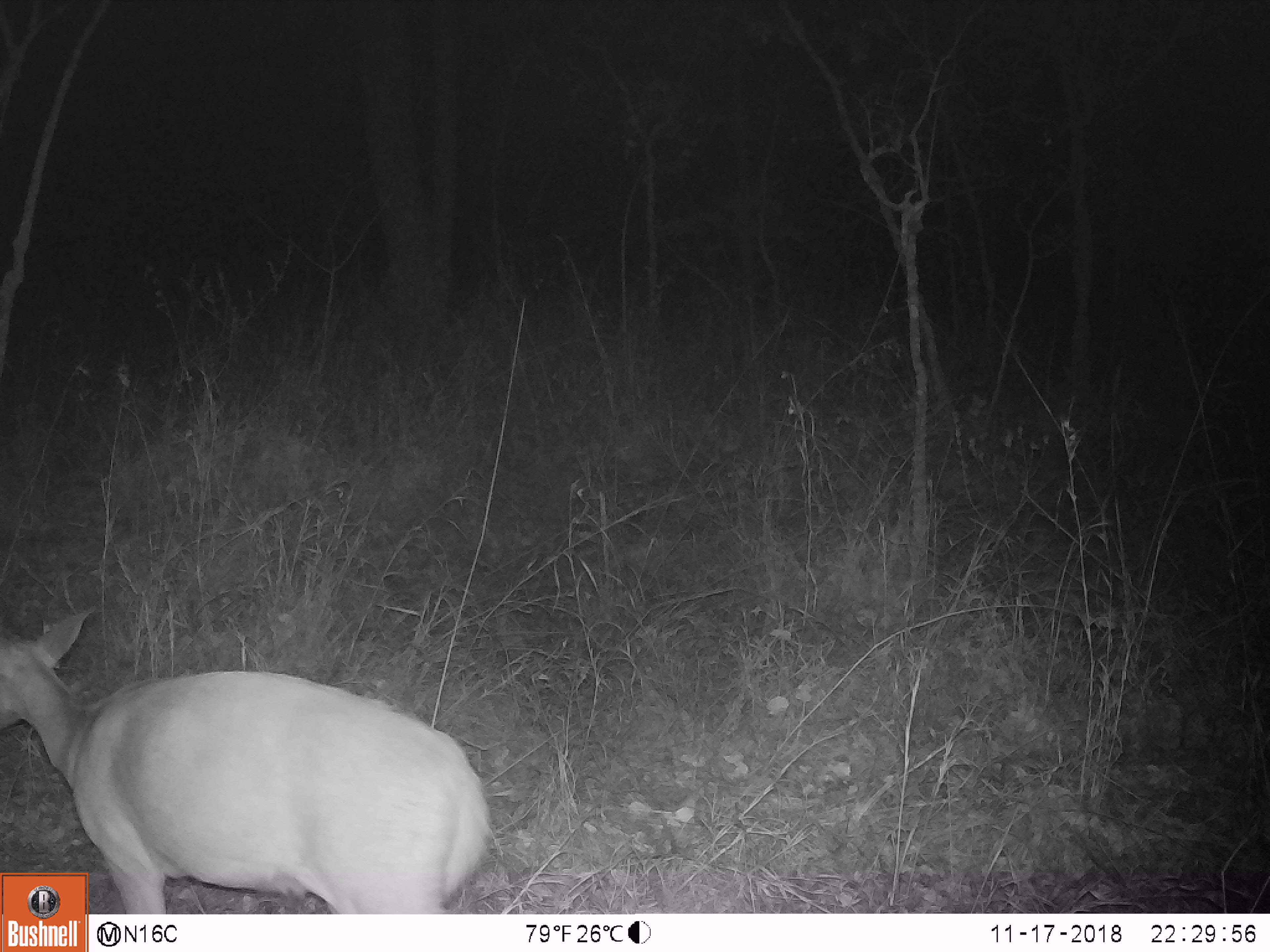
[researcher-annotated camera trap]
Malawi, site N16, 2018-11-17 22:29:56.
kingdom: Animalia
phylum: Chordata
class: Mammalia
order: Artiodactyla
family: Bovidae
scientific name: Antilopinae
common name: small antelope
Small antelope (Antilopinae), count 1.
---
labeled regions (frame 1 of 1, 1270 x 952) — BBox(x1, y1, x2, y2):
small antelope: BBox(2, 608, 498, 872)